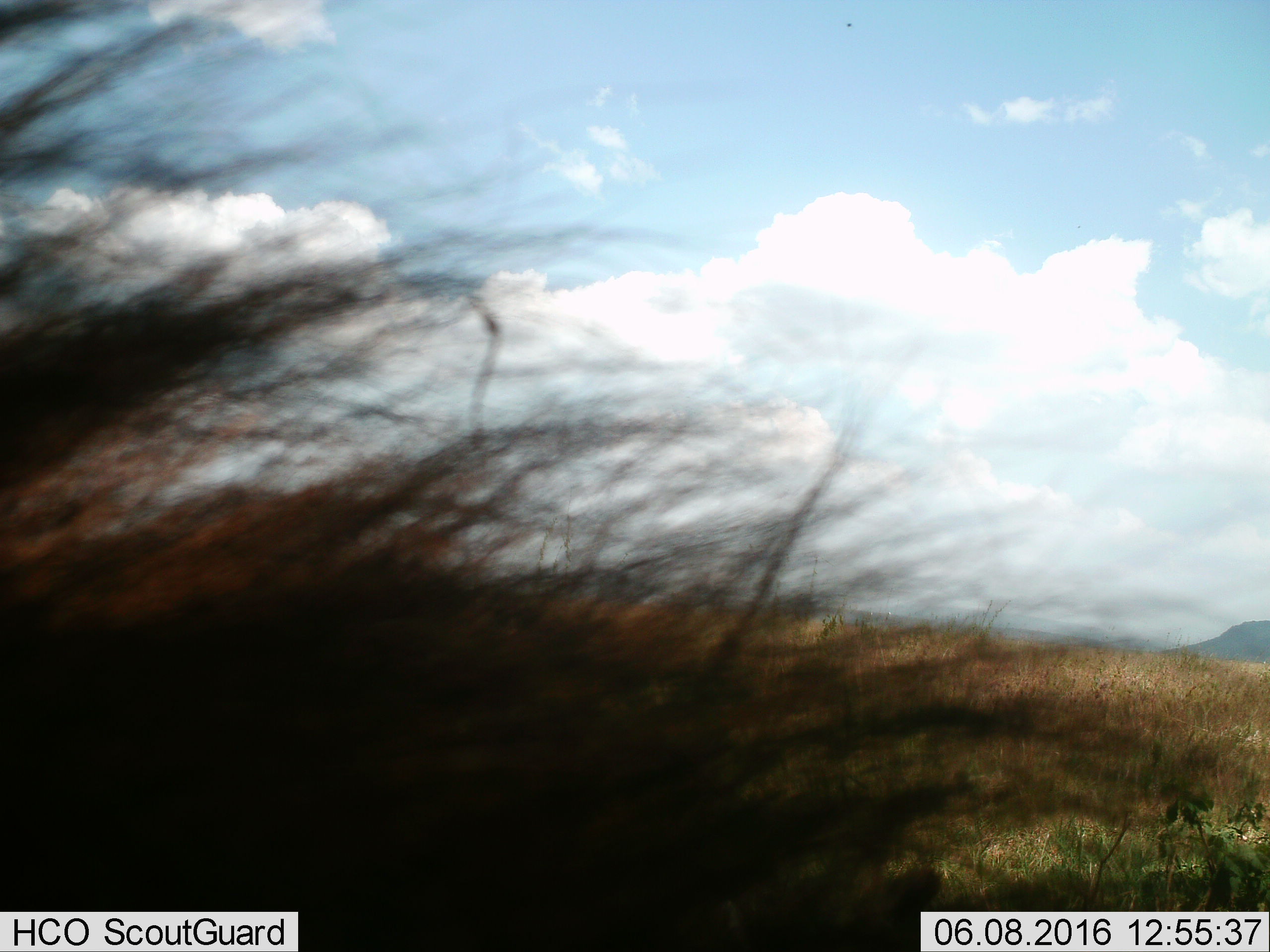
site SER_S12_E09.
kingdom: Animalia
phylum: Chordata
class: Mammalia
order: Carnivora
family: Felidae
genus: Panthera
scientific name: Panthera leo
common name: lion male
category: lionmale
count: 1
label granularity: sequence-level